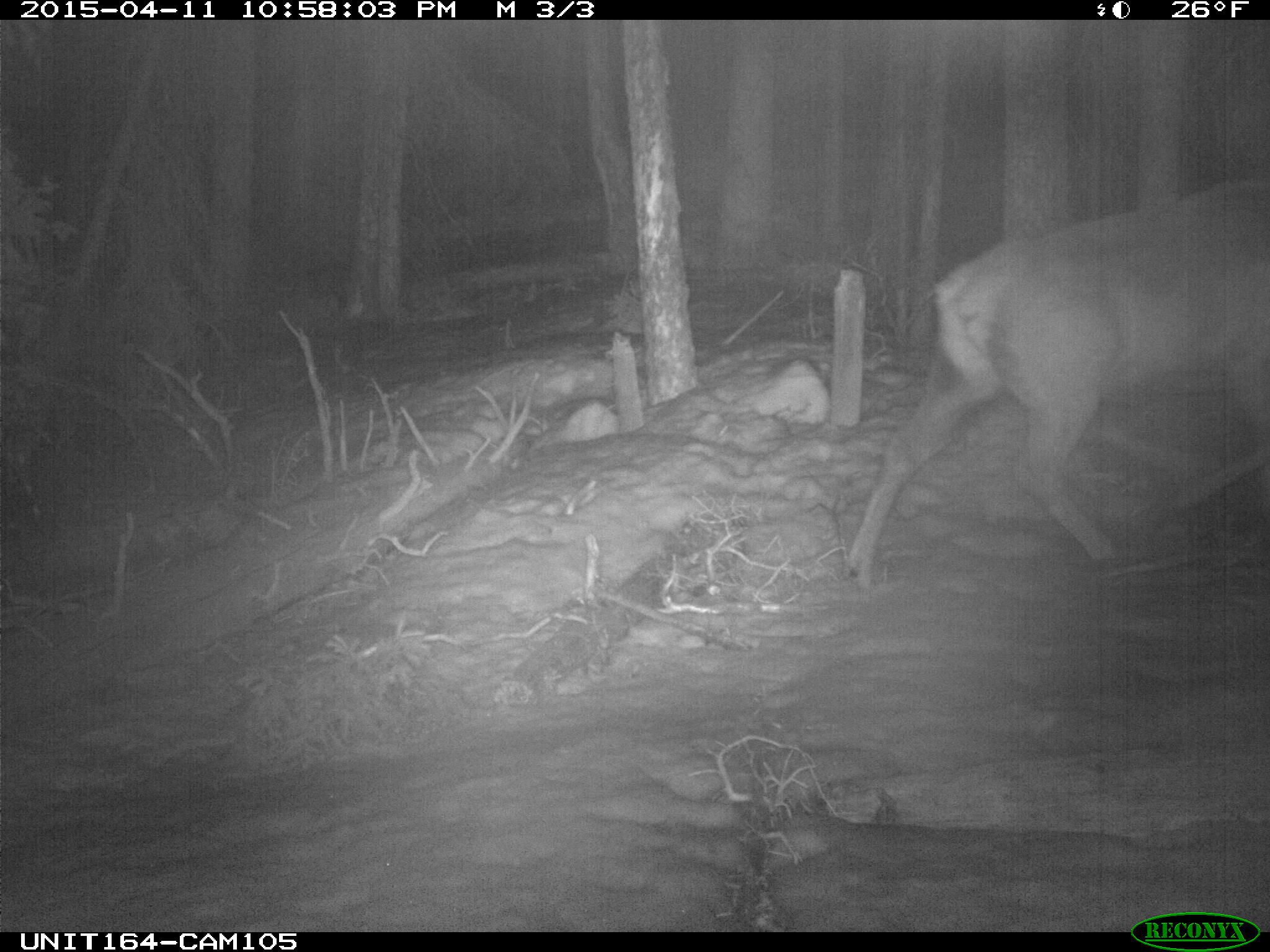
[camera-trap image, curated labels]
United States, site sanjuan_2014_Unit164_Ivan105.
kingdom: Animalia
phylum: Chordata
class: Mammalia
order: Artiodactyla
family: Cervidae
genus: Cervus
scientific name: Cervus elaphus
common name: red deer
Cervus elaphus (red deer).